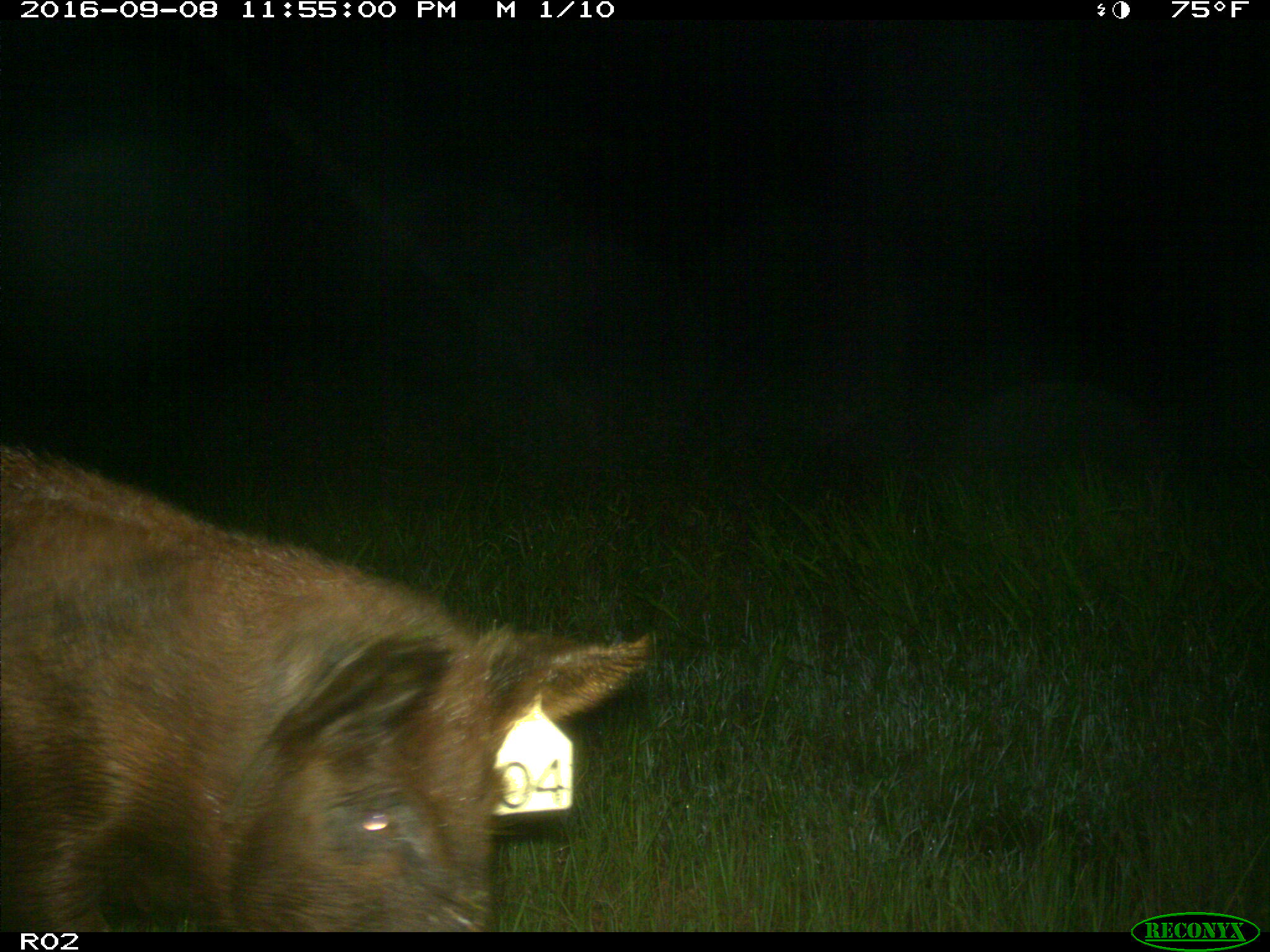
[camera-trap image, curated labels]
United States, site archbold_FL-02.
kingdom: Animalia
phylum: Chordata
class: Mammalia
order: Artiodactyla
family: Suidae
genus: Sus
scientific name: Sus scrofa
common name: wild boar